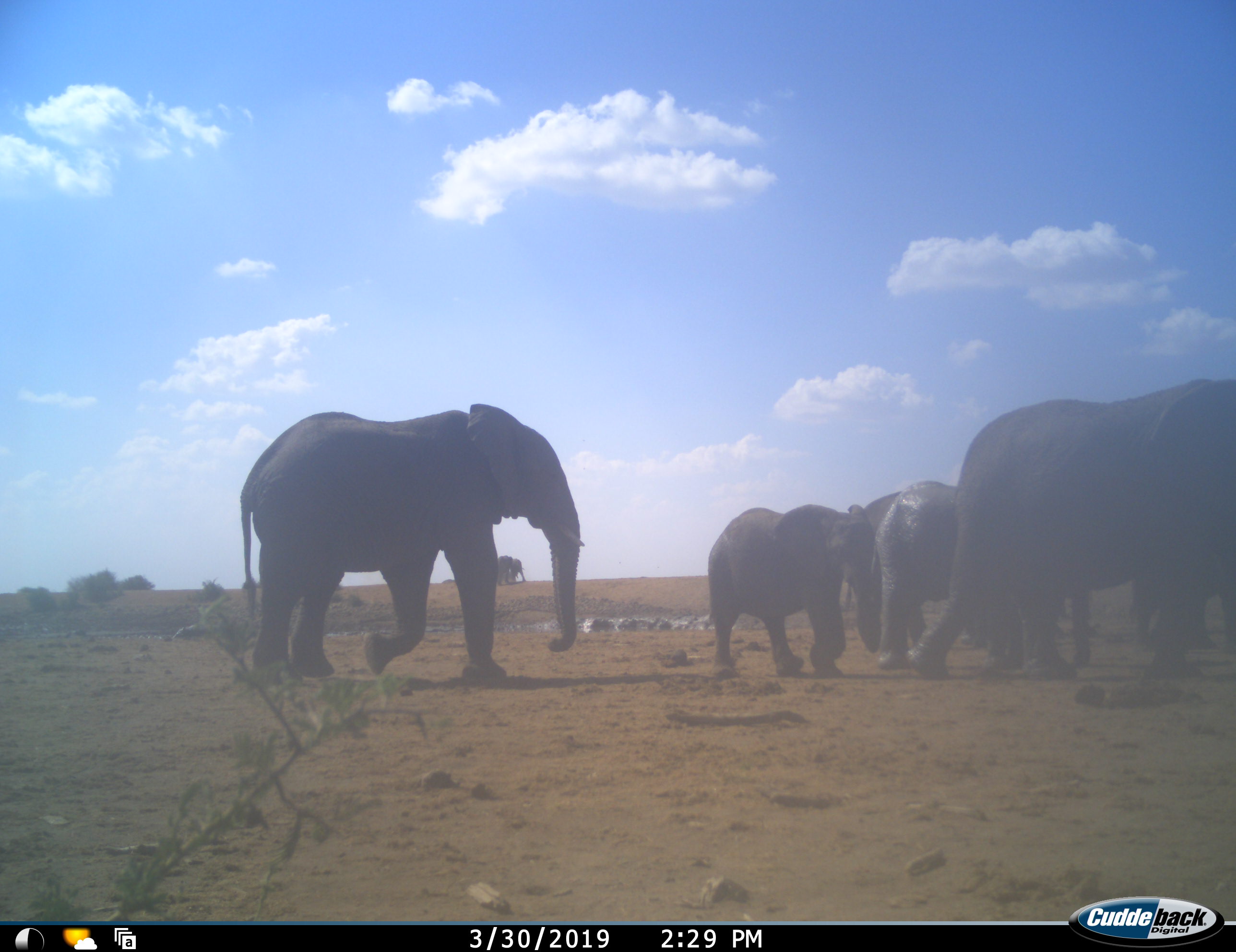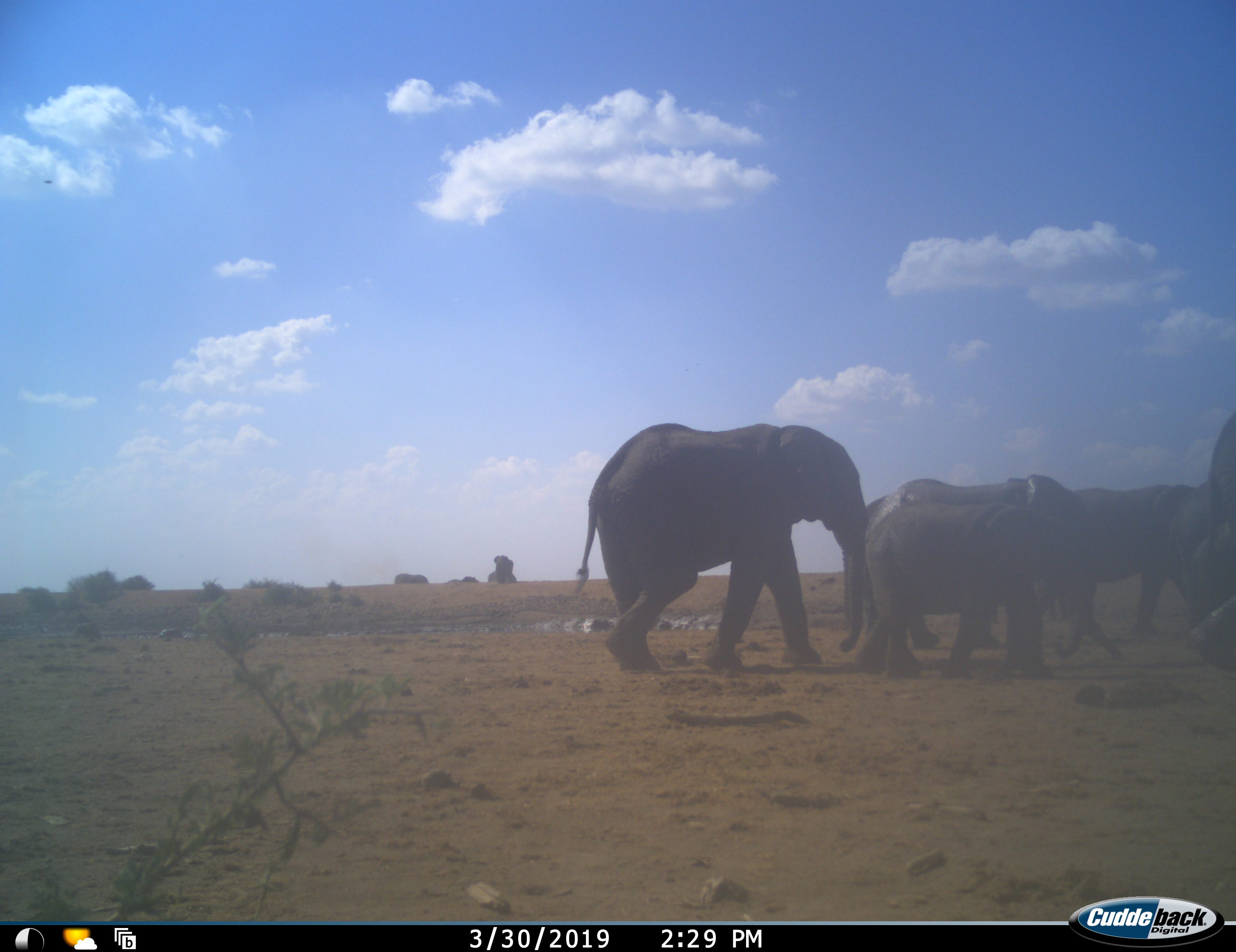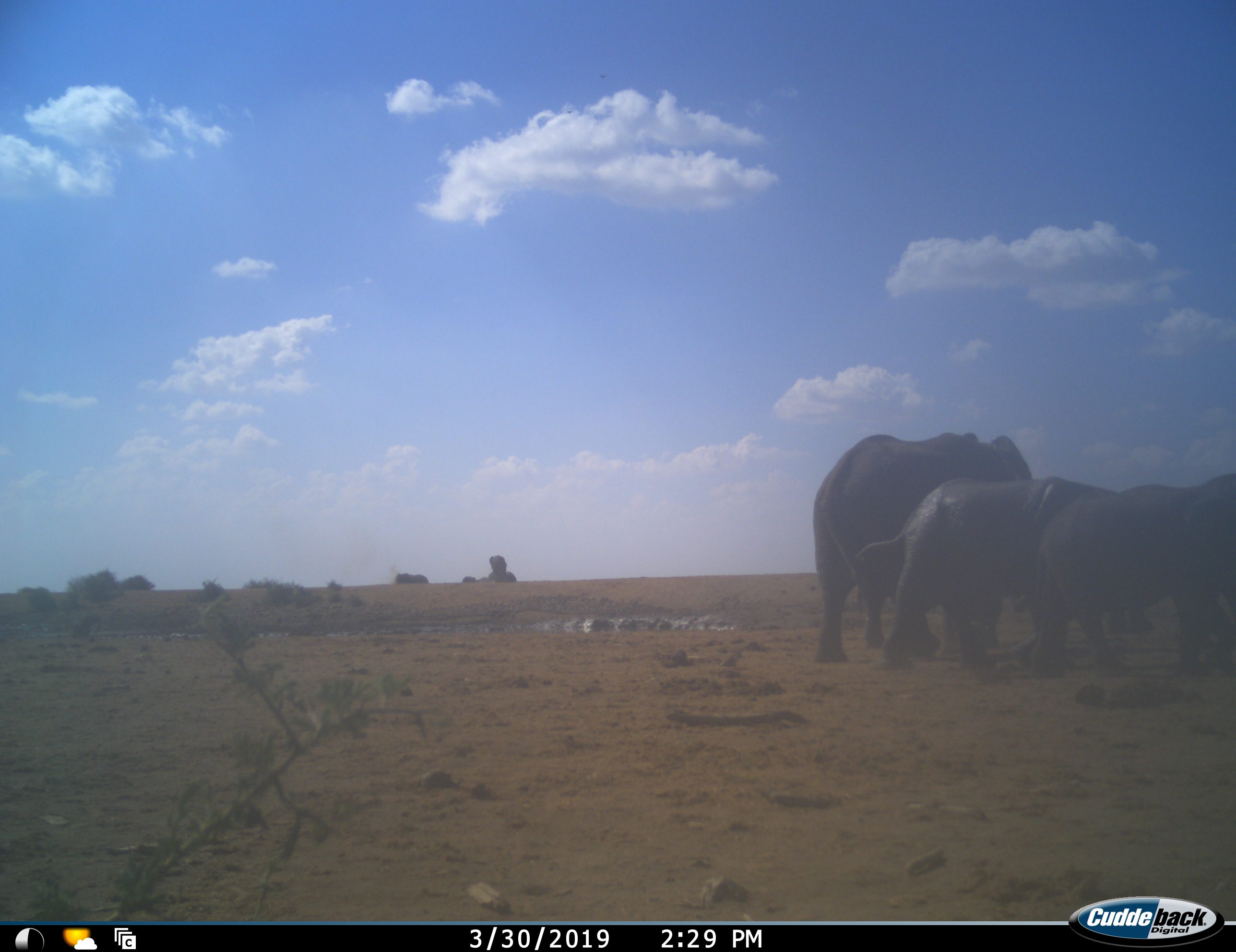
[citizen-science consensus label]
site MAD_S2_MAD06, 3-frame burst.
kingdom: Animalia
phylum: Chordata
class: Mammalia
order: Proboscidea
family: Elephantidae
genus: Loxodonta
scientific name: Loxodonta africana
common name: african bush elephant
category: elephant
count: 8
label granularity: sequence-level